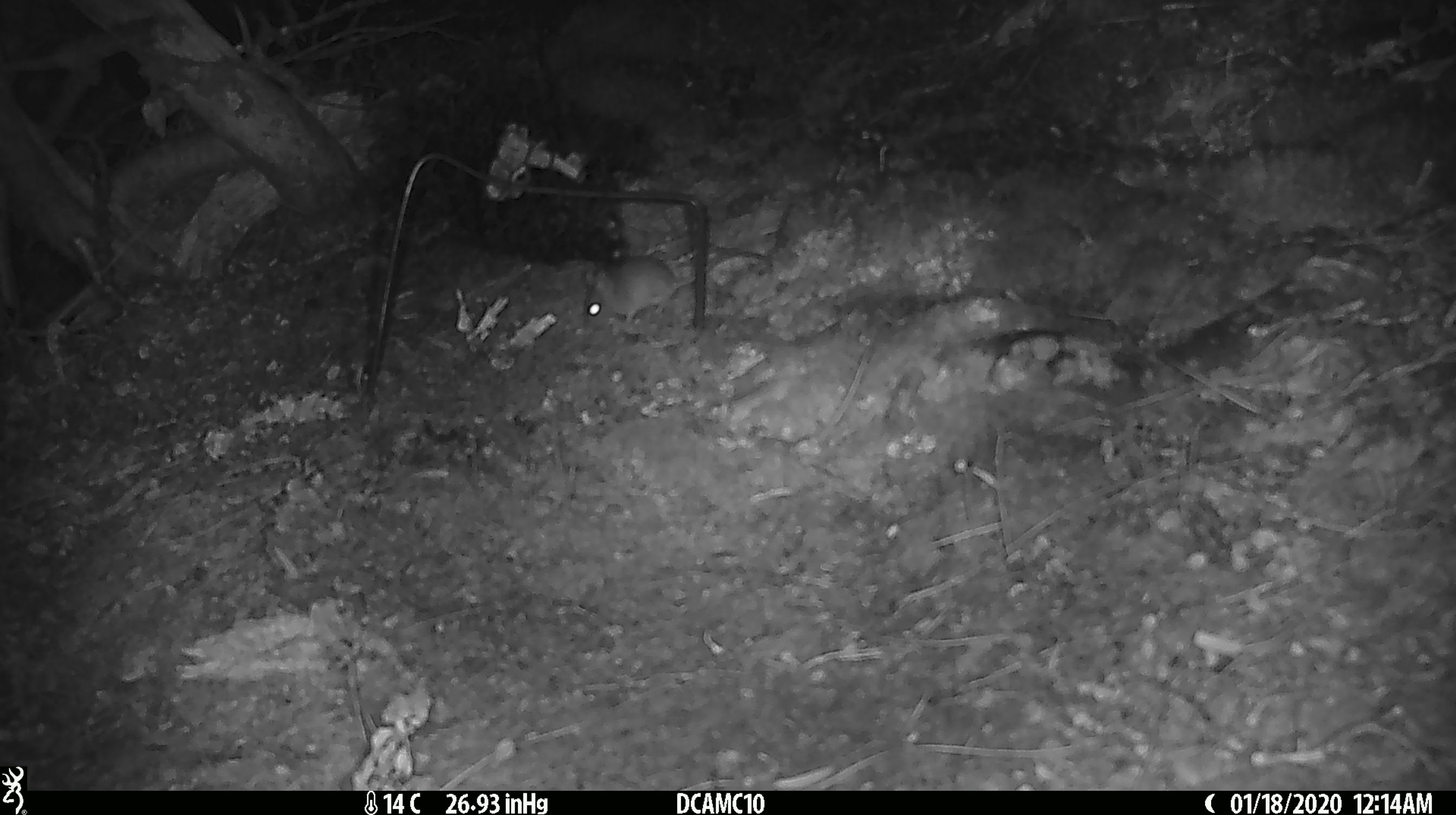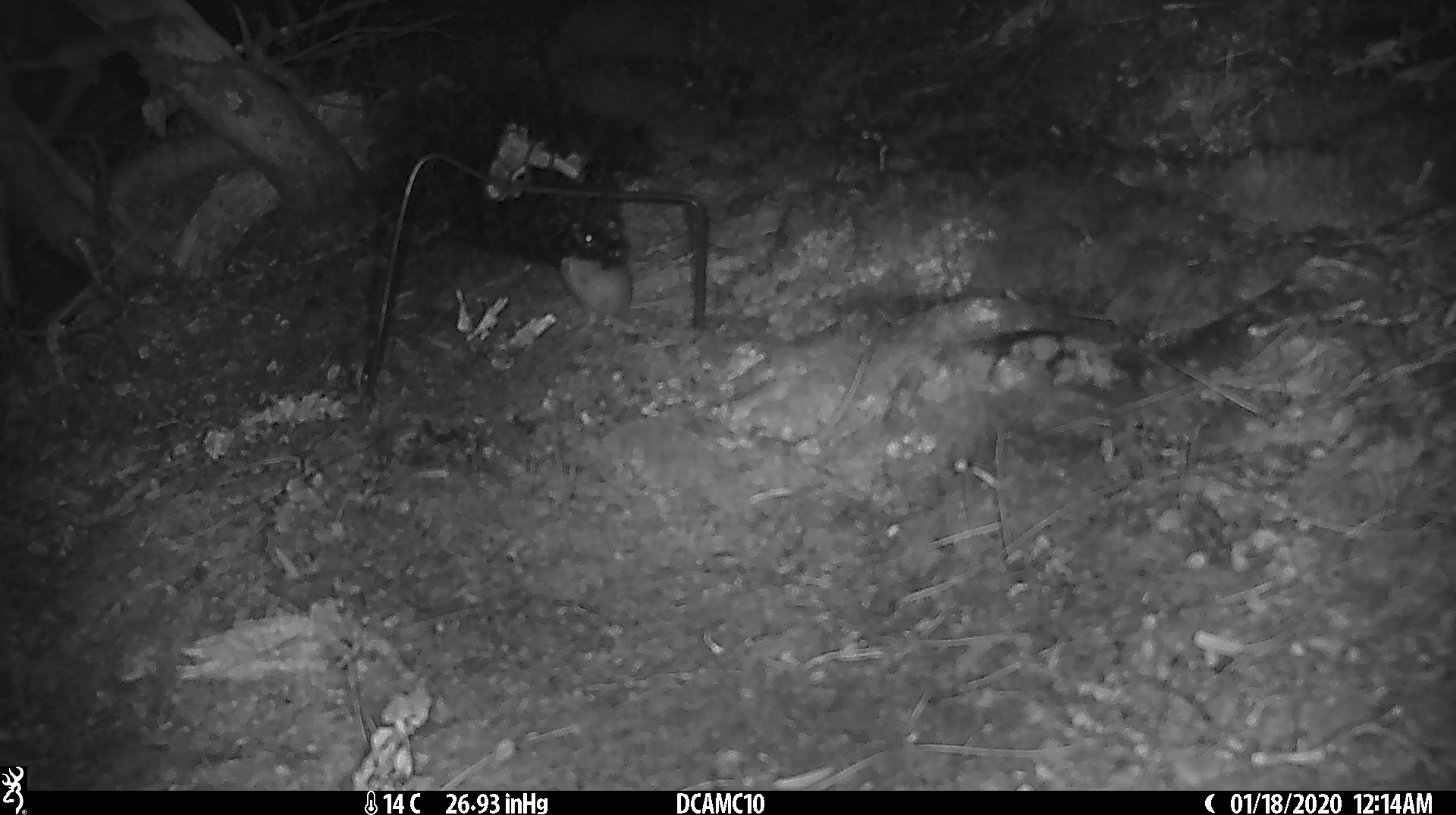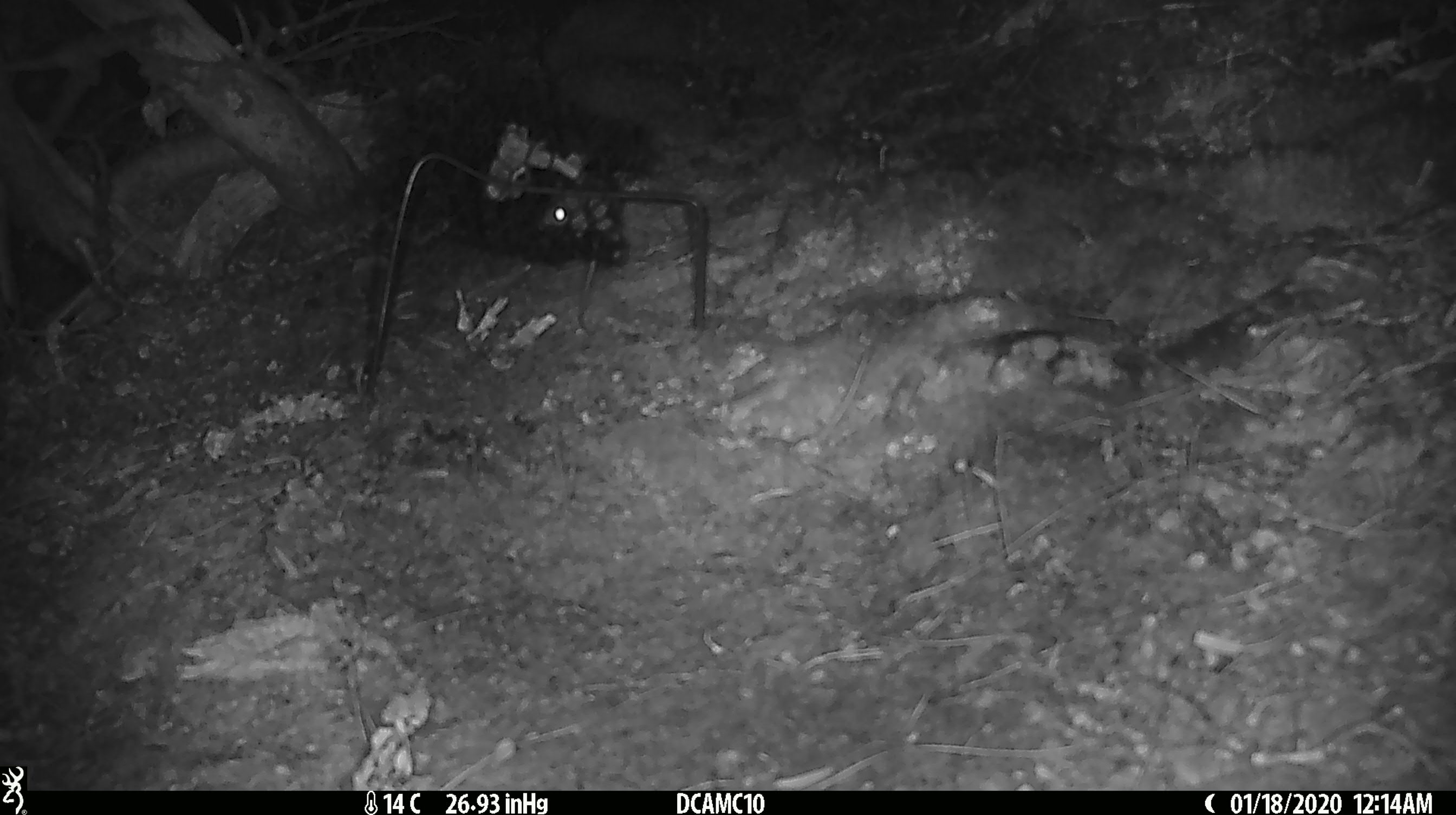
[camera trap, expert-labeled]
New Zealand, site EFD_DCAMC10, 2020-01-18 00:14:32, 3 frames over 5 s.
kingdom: Animalia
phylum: Chordata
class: Mammalia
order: Rodentia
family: Muridae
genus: Mus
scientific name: Mus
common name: mouse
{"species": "mouse (Mus)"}